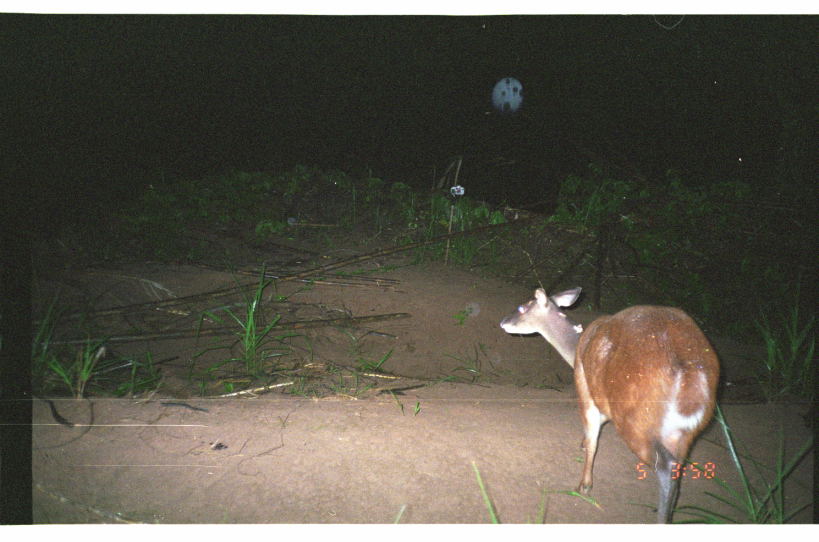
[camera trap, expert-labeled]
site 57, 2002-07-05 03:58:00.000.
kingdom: Animalia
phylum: Chordata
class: Mammalia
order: Artiodactyla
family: Cervidae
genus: Mazama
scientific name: Mazama americana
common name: red brocket